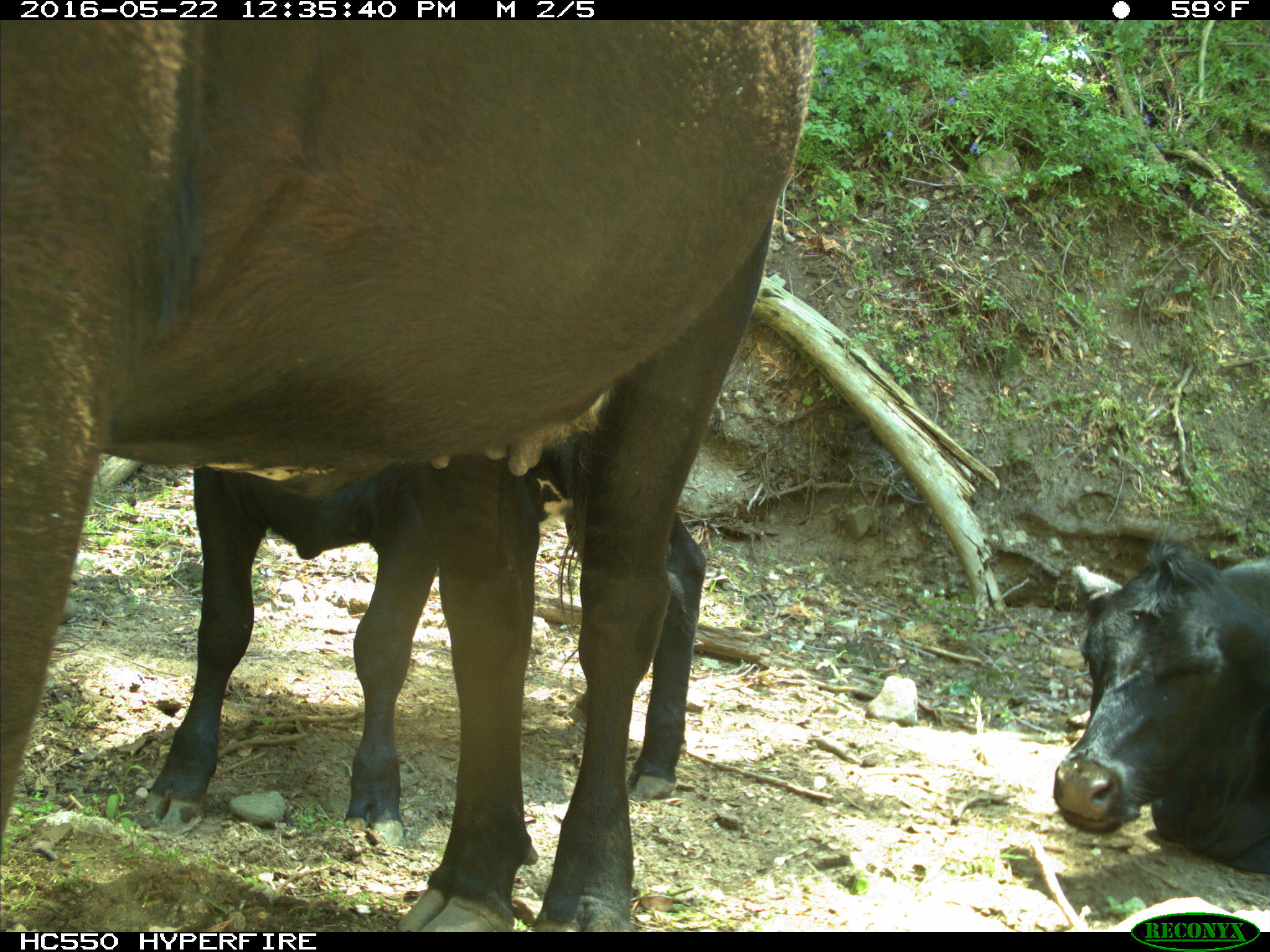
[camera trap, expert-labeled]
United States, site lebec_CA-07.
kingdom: Animalia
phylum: Chordata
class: Mammalia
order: Artiodactyla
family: Bovidae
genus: Bos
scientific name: Bos taurus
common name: domestic cow